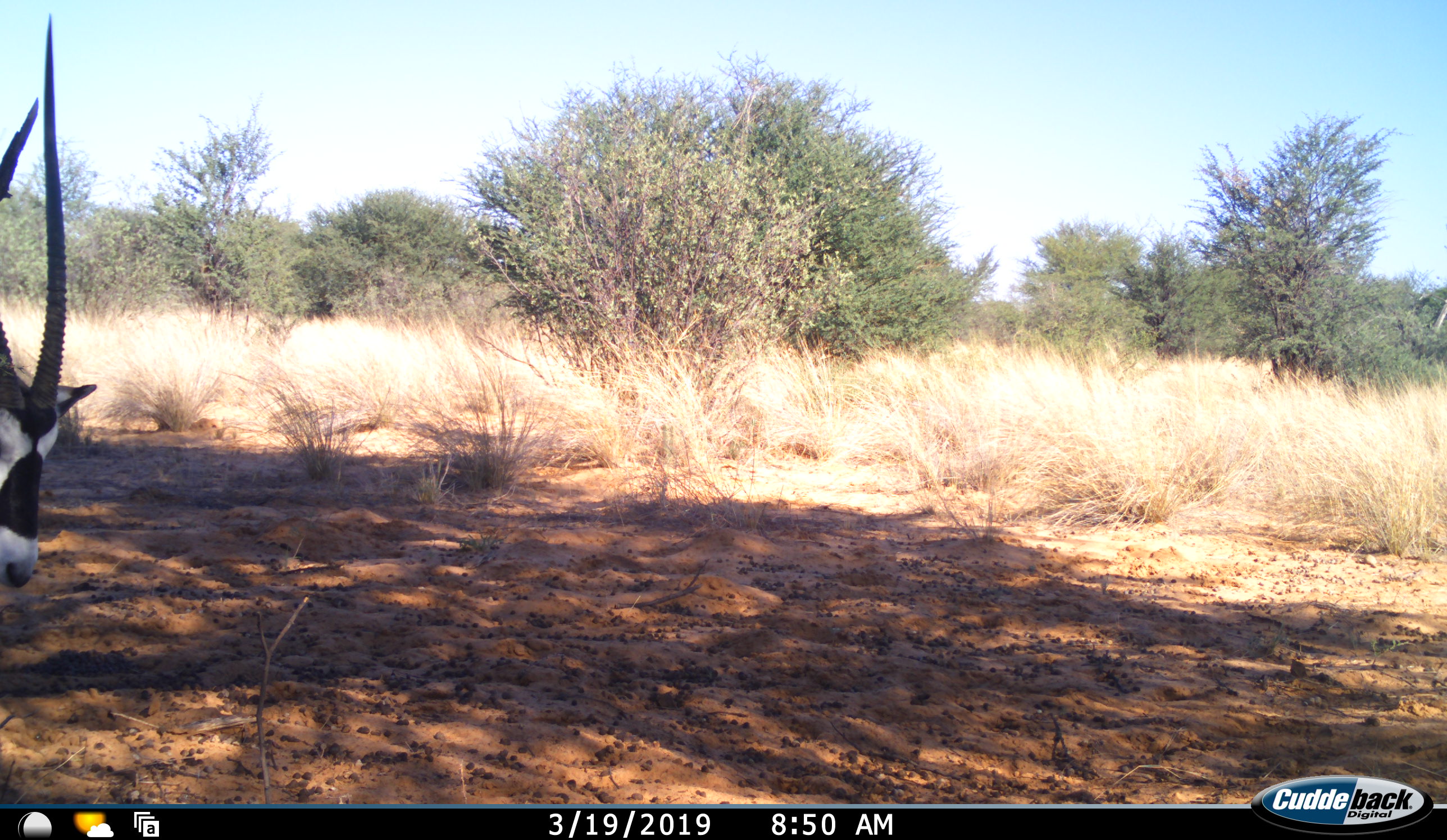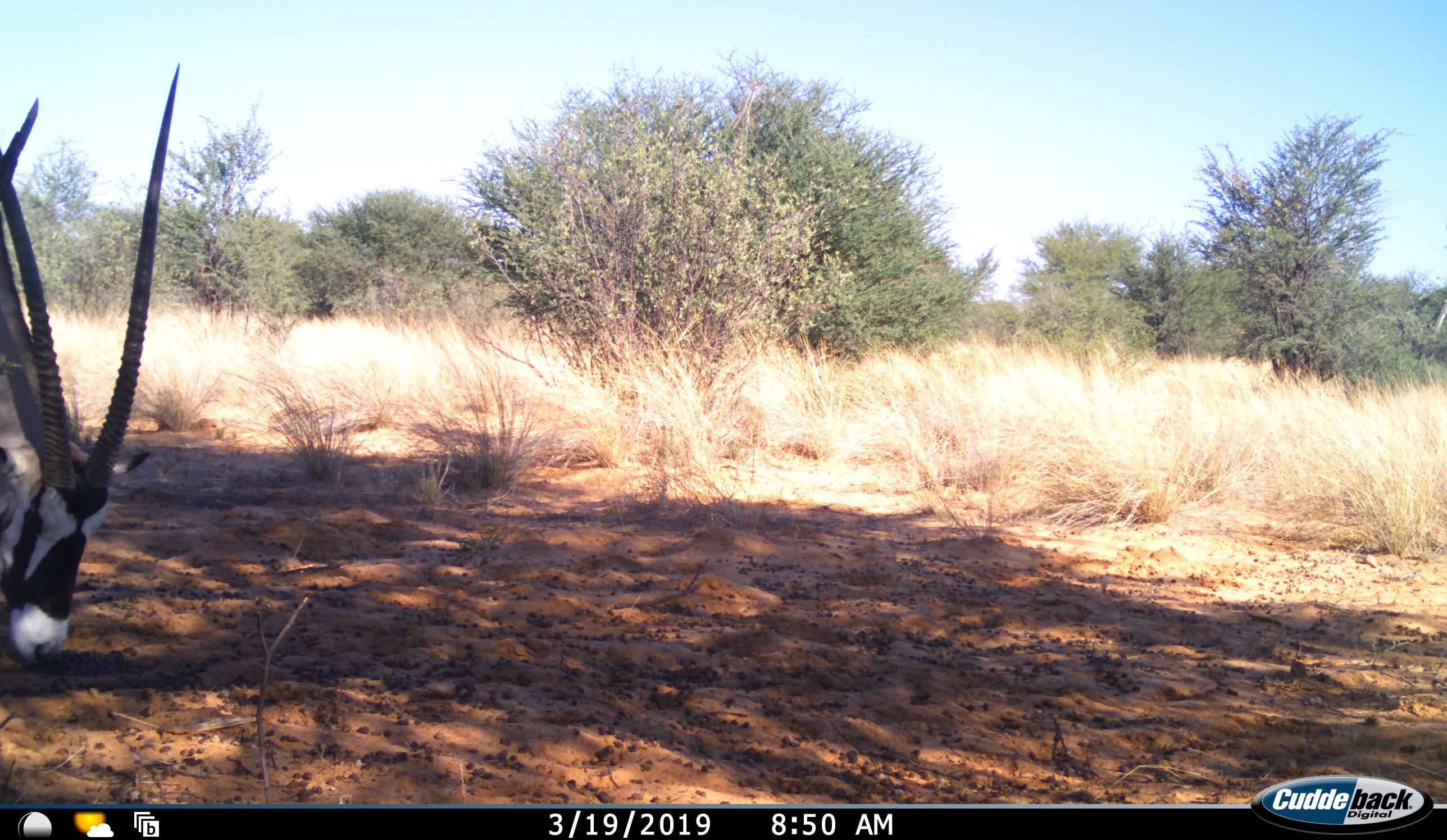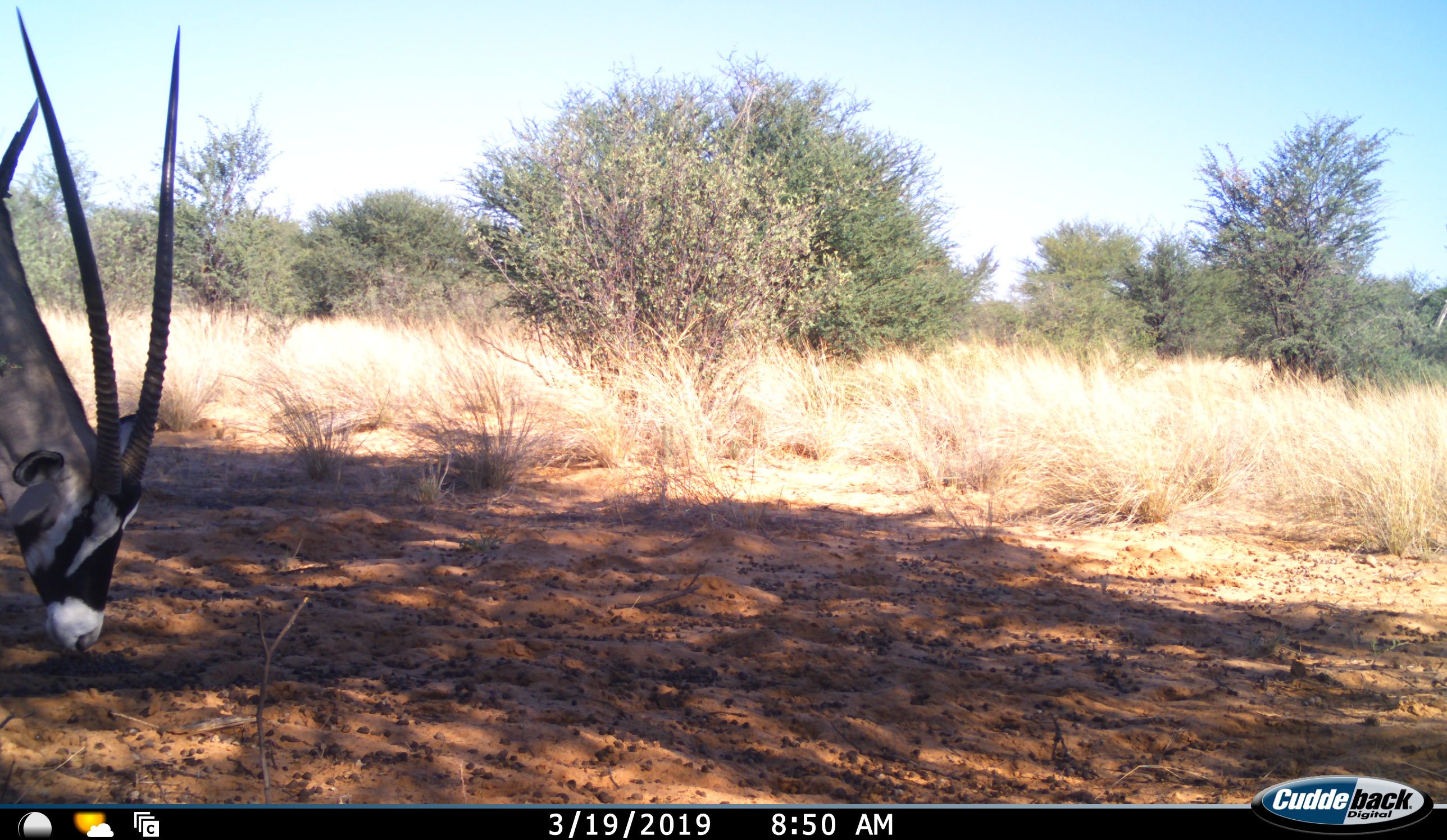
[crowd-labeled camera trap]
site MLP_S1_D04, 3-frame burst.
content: unidentified animal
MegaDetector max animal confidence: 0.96